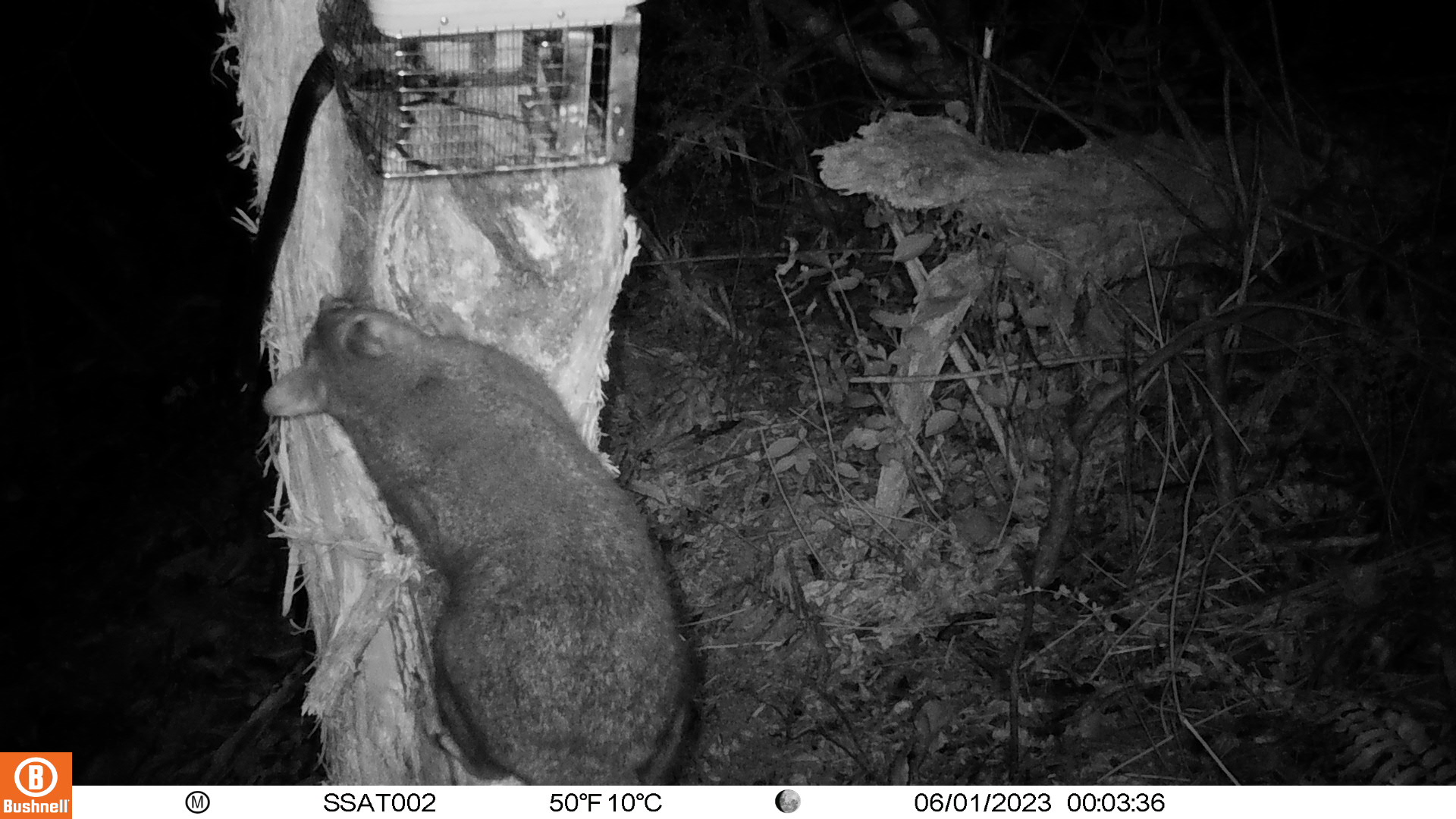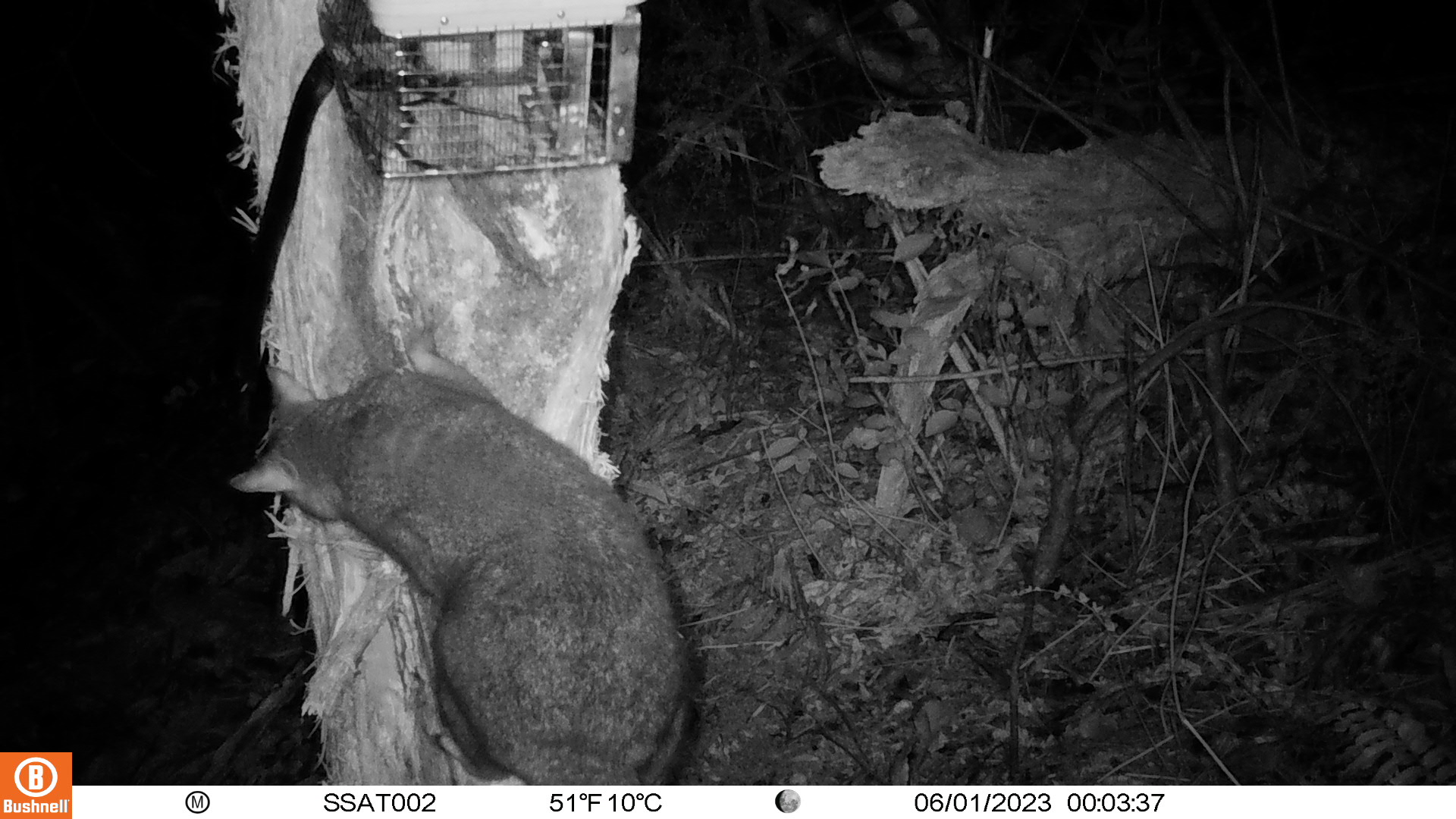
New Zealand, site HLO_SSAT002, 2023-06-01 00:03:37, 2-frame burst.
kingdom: Animalia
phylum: Chordata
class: Mammalia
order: Diprotodontia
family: Phalangeridae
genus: Trichosurus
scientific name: Trichosurus vulpecula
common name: common brushtail possum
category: possum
Possum (common brushtail possum) (Trichosurus vulpecula).